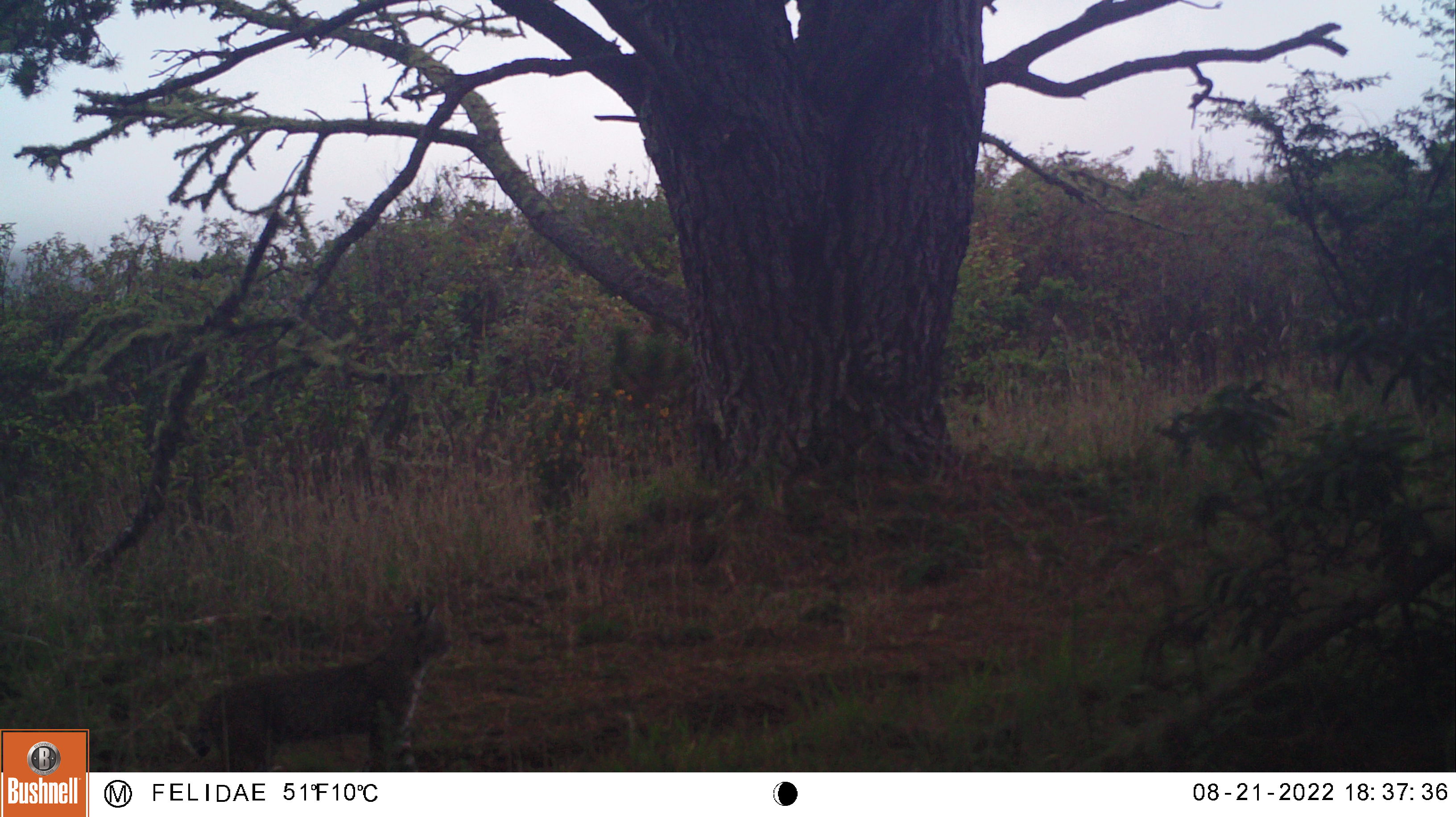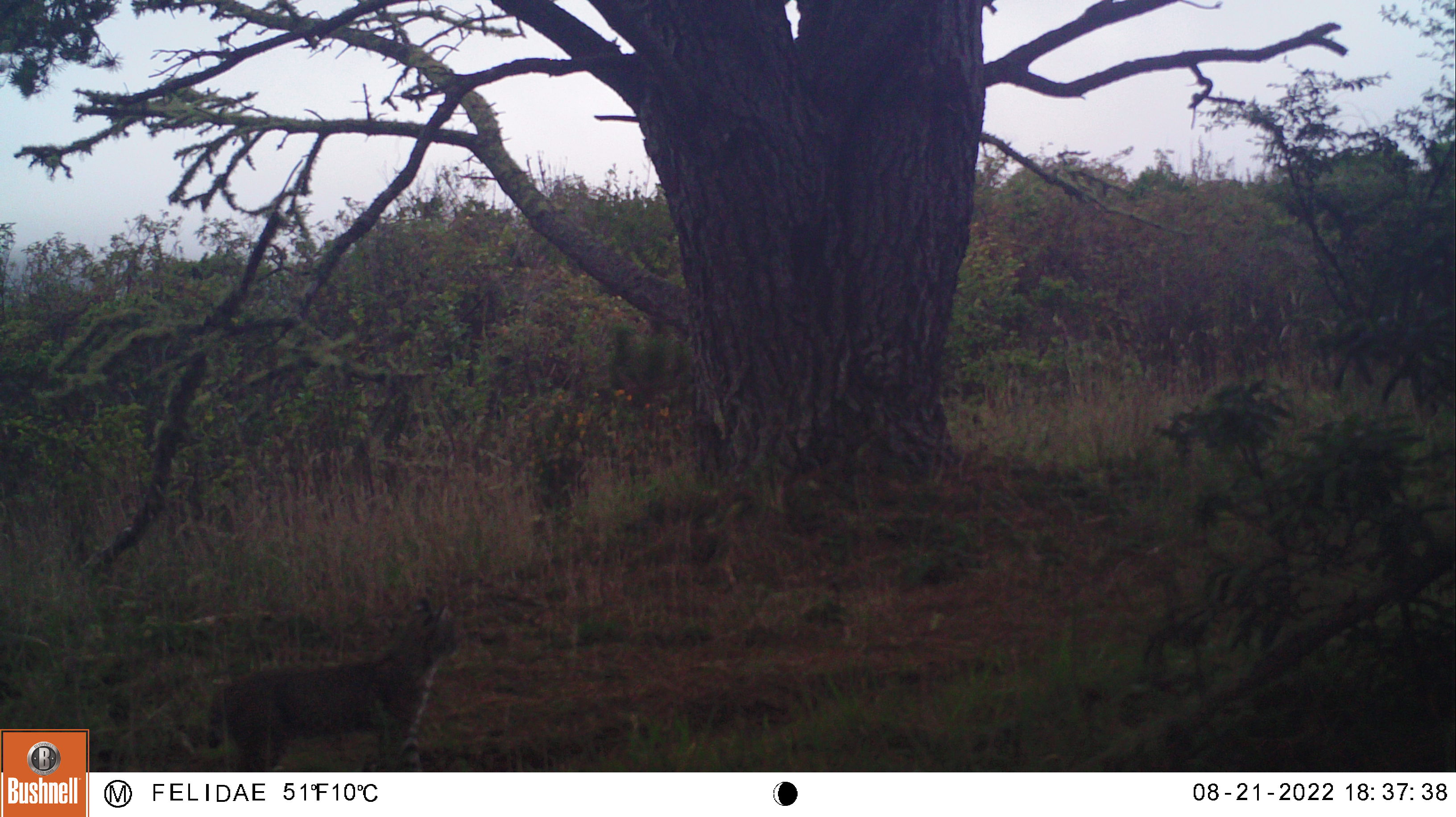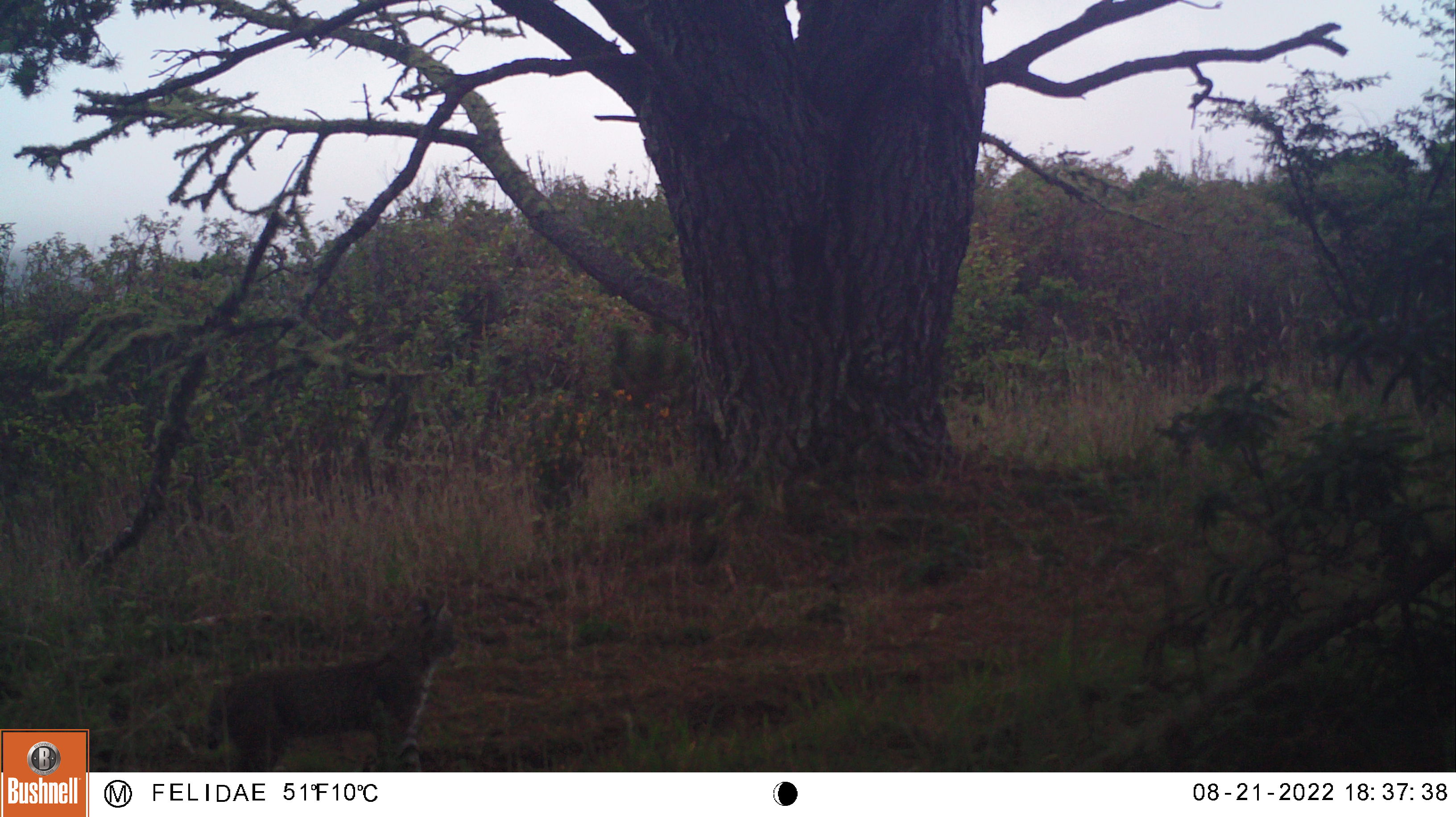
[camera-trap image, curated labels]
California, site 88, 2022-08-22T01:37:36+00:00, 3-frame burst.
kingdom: Animalia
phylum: Chordata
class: Mammalia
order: Carnivora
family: Felidae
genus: Lynx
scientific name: Lynx rufus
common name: bobcat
Bobcat (Lynx rufus).